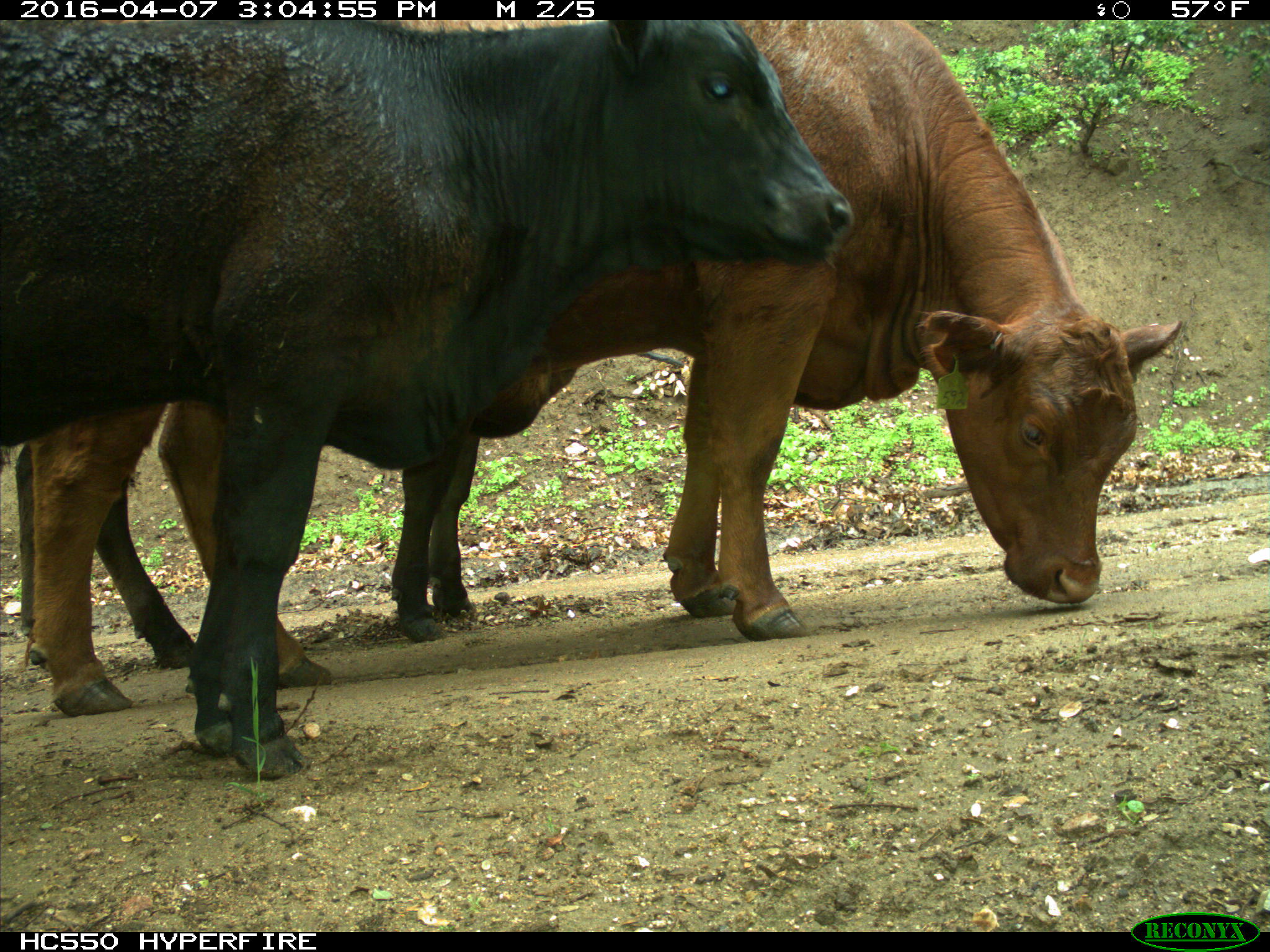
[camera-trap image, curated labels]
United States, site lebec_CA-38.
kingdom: Animalia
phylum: Chordata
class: Mammalia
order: Artiodactyla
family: Bovidae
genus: Bos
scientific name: Bos taurus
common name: domestic cow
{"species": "Bos taurus (domestic cow)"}